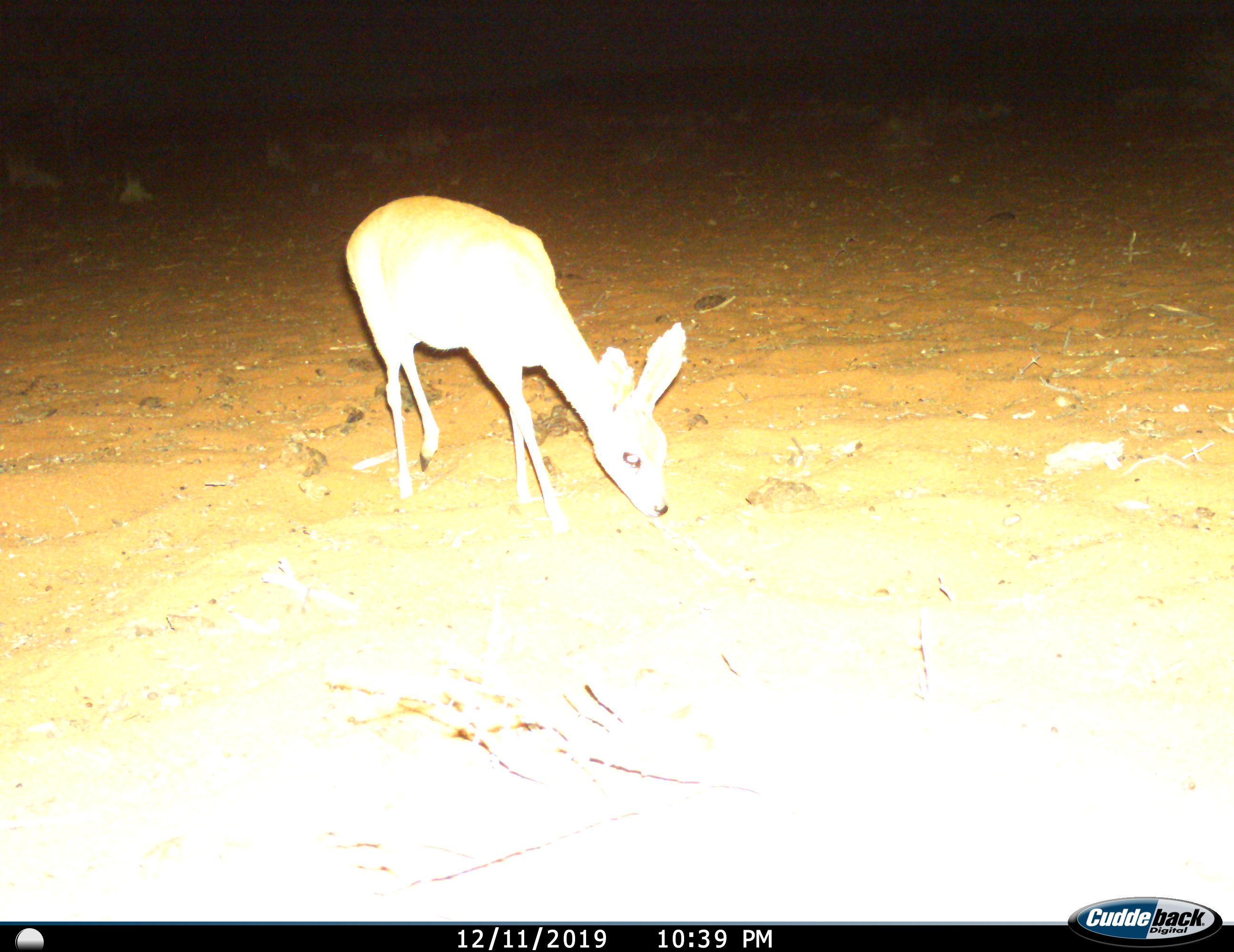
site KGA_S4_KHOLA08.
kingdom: Animalia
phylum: Chordata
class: Mammalia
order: Artiodactyla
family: Bovidae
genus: Raphicerus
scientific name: Raphicerus campestris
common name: steenbok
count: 1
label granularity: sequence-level